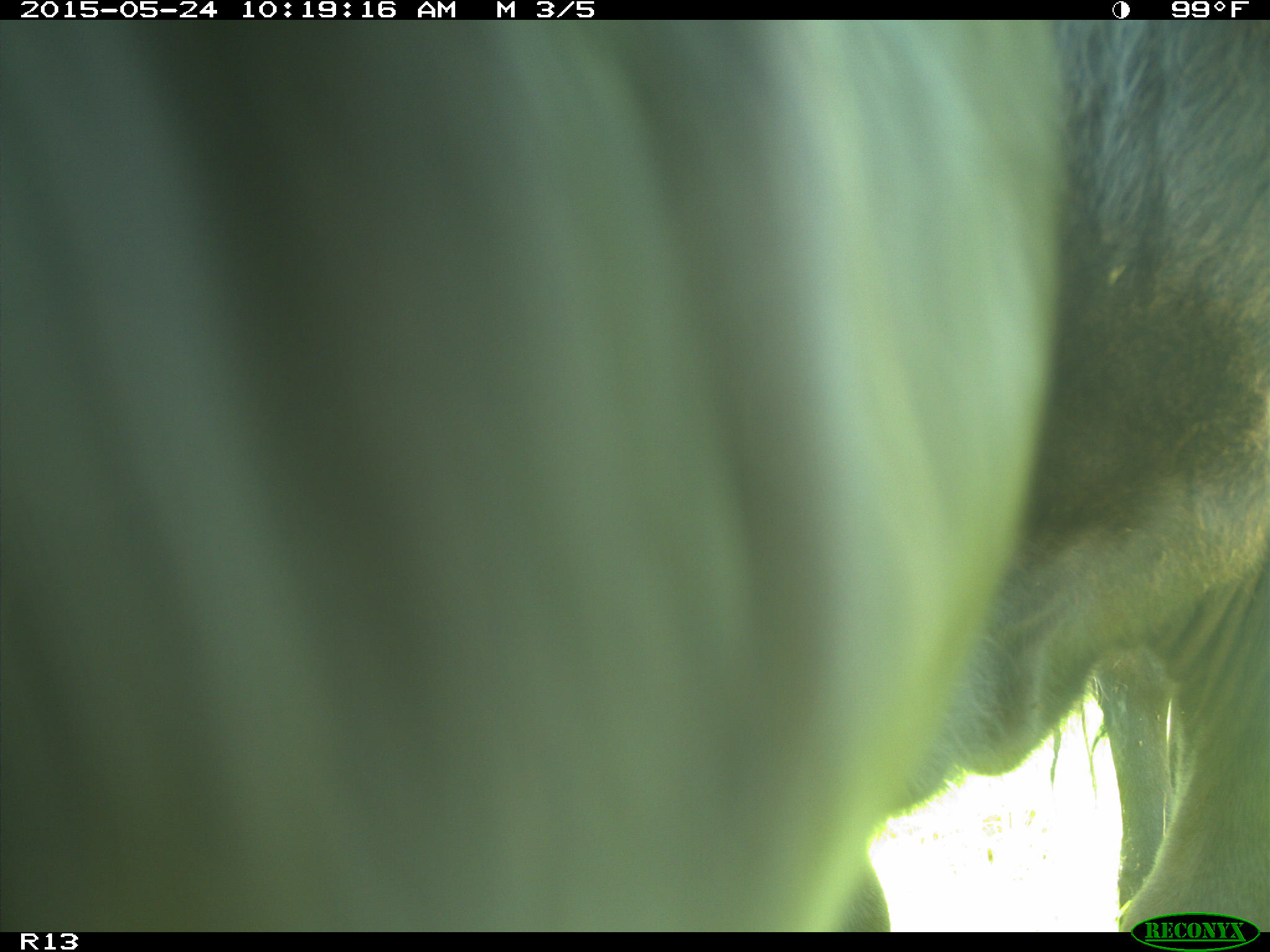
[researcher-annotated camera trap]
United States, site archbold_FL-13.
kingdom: Animalia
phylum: Chordata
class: Mammalia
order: Artiodactyla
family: Bovidae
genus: Bos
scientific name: Bos taurus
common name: domestic cow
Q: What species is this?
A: Bos taurus (domestic cow).